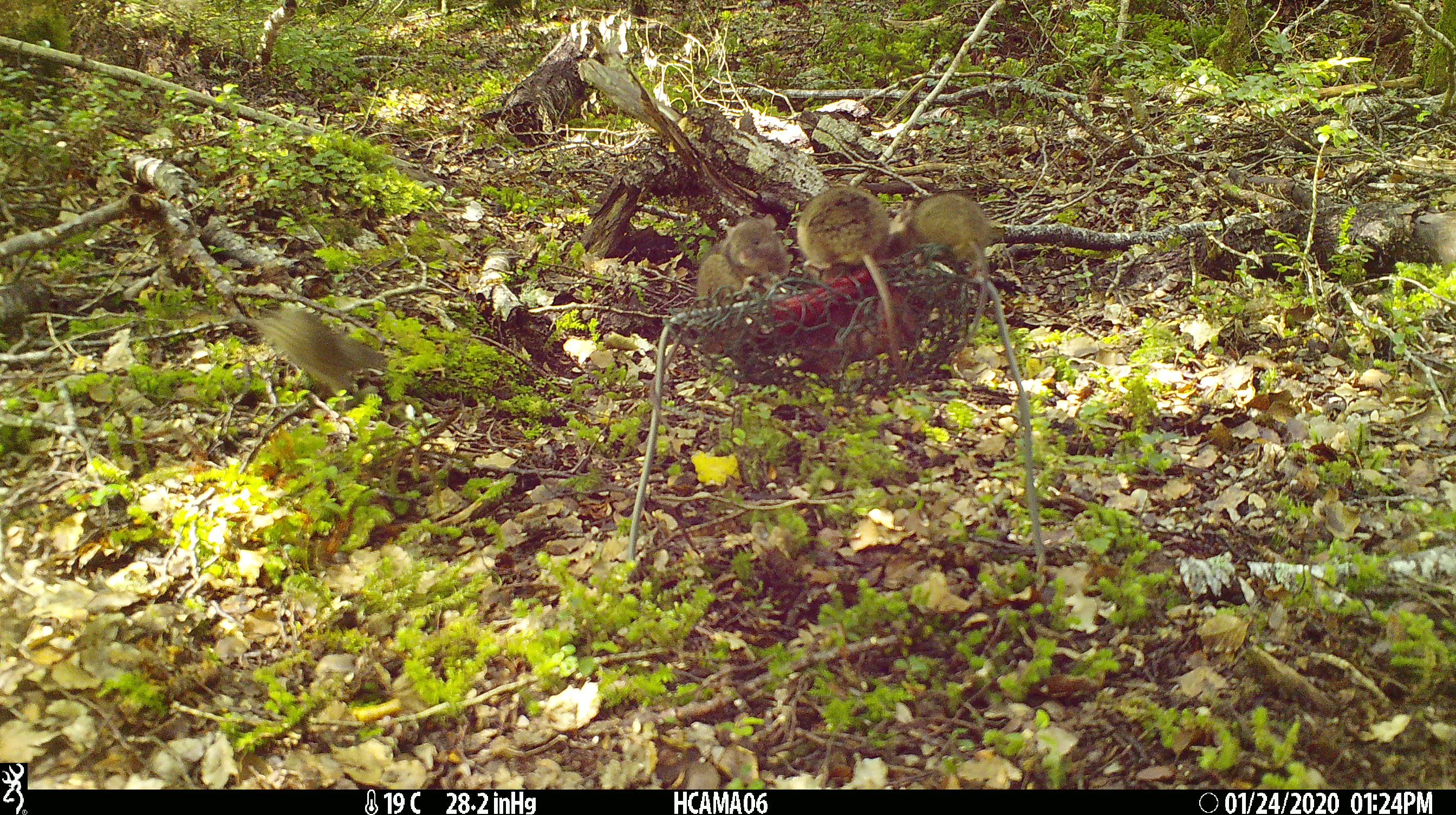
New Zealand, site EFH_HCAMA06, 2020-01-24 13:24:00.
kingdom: Animalia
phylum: Chordata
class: Mammalia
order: Rodentia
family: Muridae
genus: Mus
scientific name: Mus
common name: mouse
Mouse (Mus).